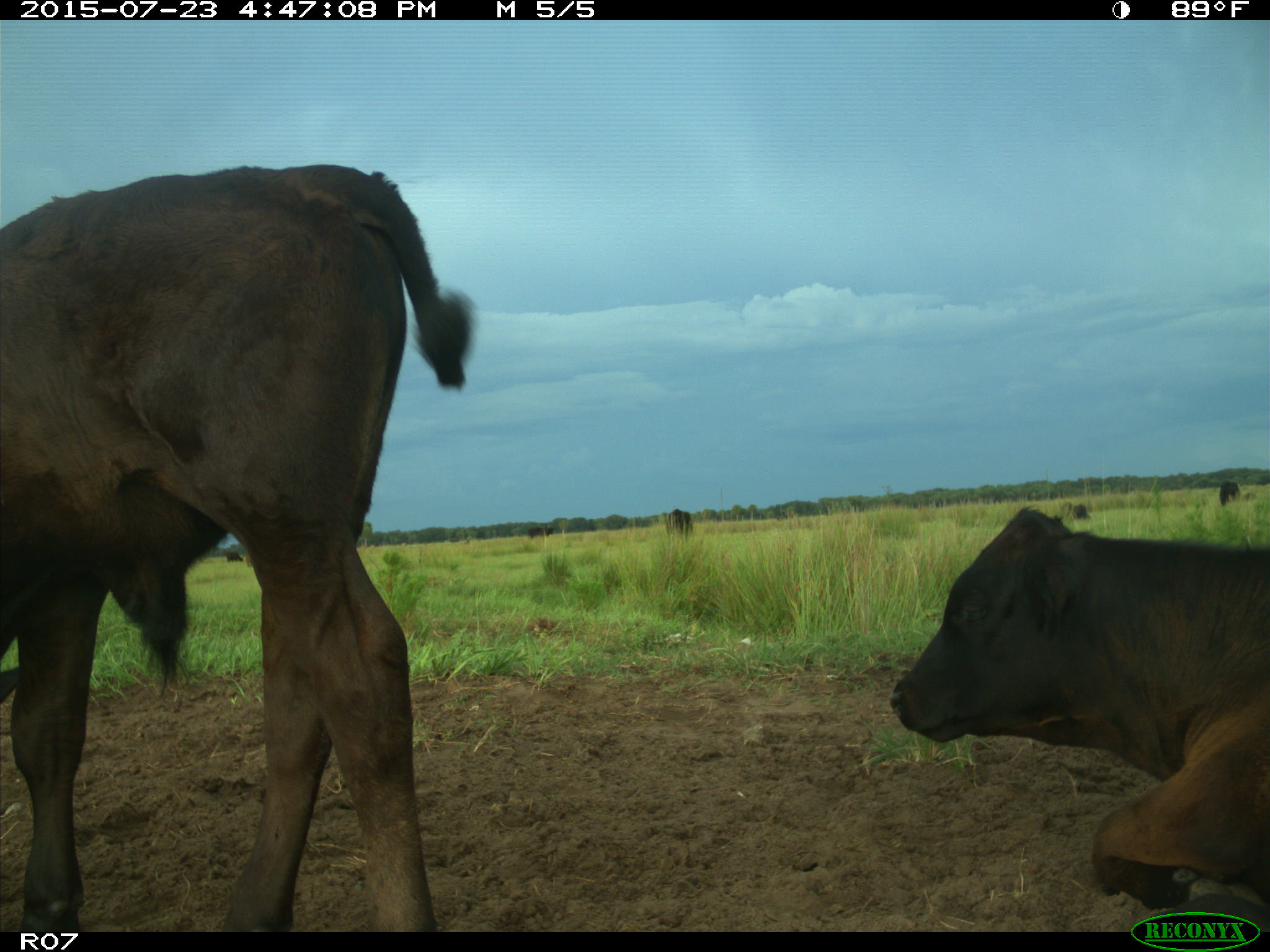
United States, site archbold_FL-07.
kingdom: Animalia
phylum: Chordata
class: Mammalia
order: Artiodactyla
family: Bovidae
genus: Bos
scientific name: Bos taurus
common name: domestic cow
Bos taurus (domestic cow).